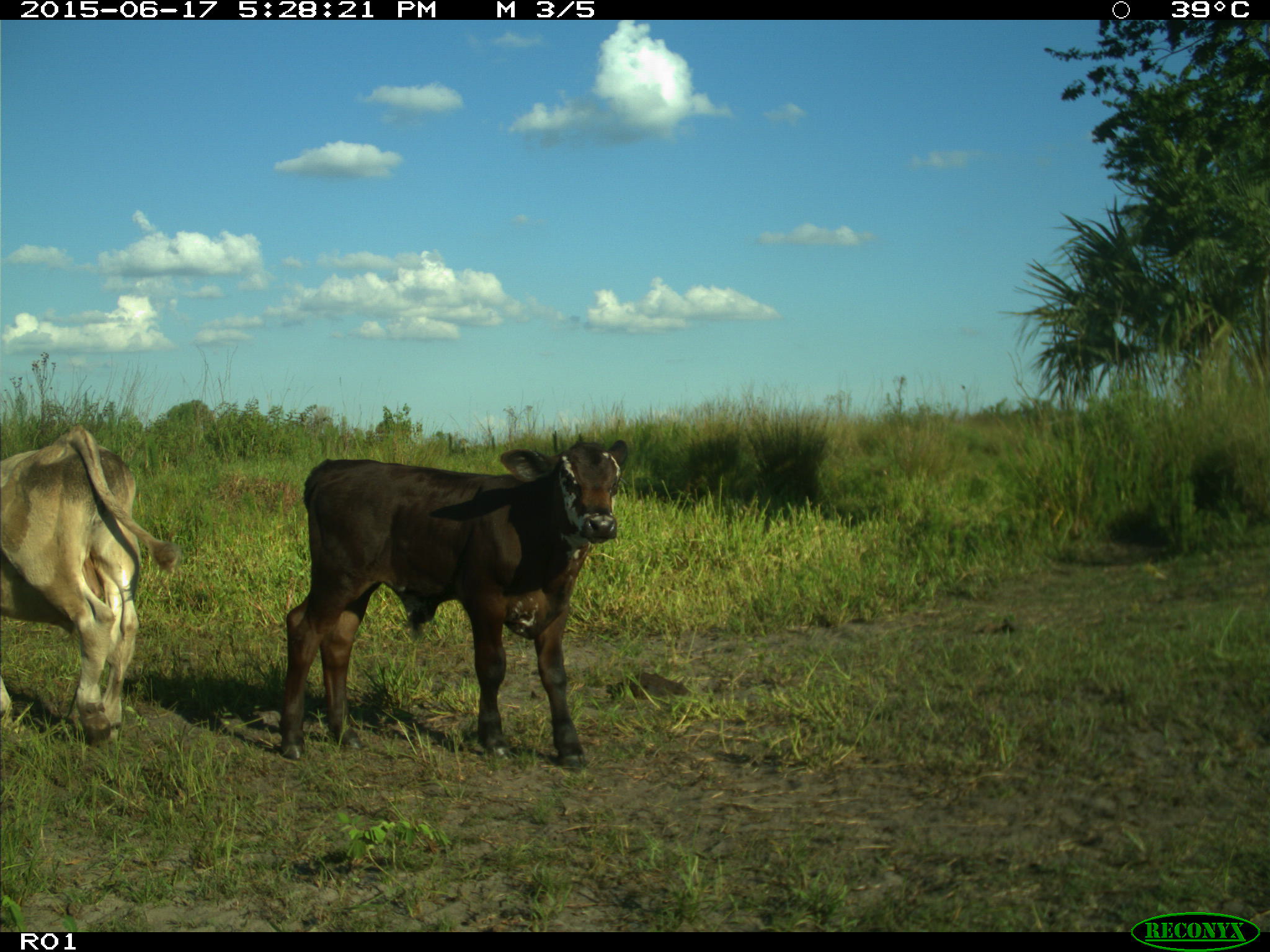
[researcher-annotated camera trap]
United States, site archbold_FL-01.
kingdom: Animalia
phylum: Chordata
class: Mammalia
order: Artiodactyla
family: Bovidae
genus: Bos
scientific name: Bos taurus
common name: domestic cow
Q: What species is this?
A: Bos taurus (domestic cow).